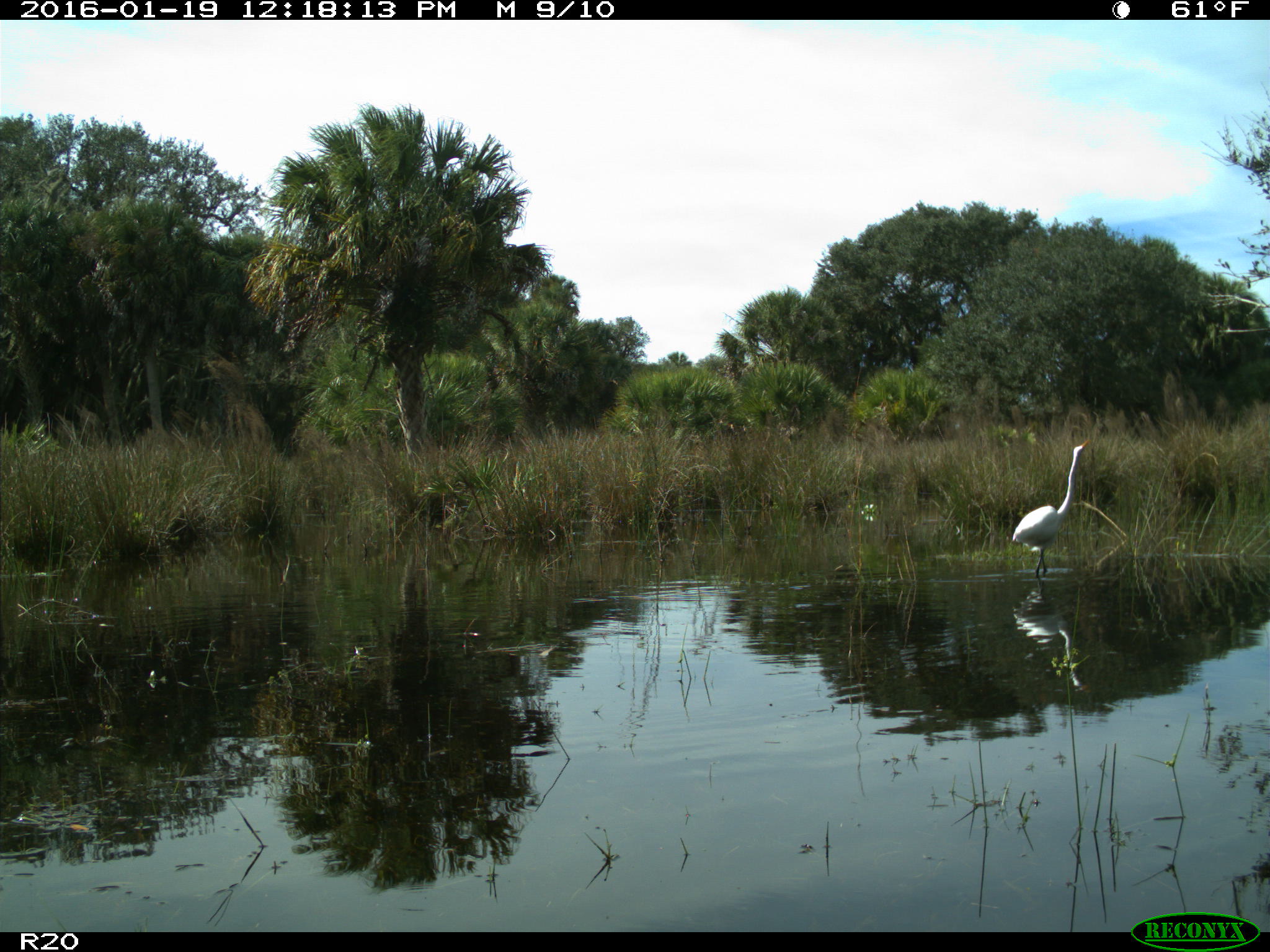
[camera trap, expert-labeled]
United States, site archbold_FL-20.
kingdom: Animalia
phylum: Chordata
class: Aves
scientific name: Aves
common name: birds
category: unidentified bird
Unidentified bird (birds) (Aves).